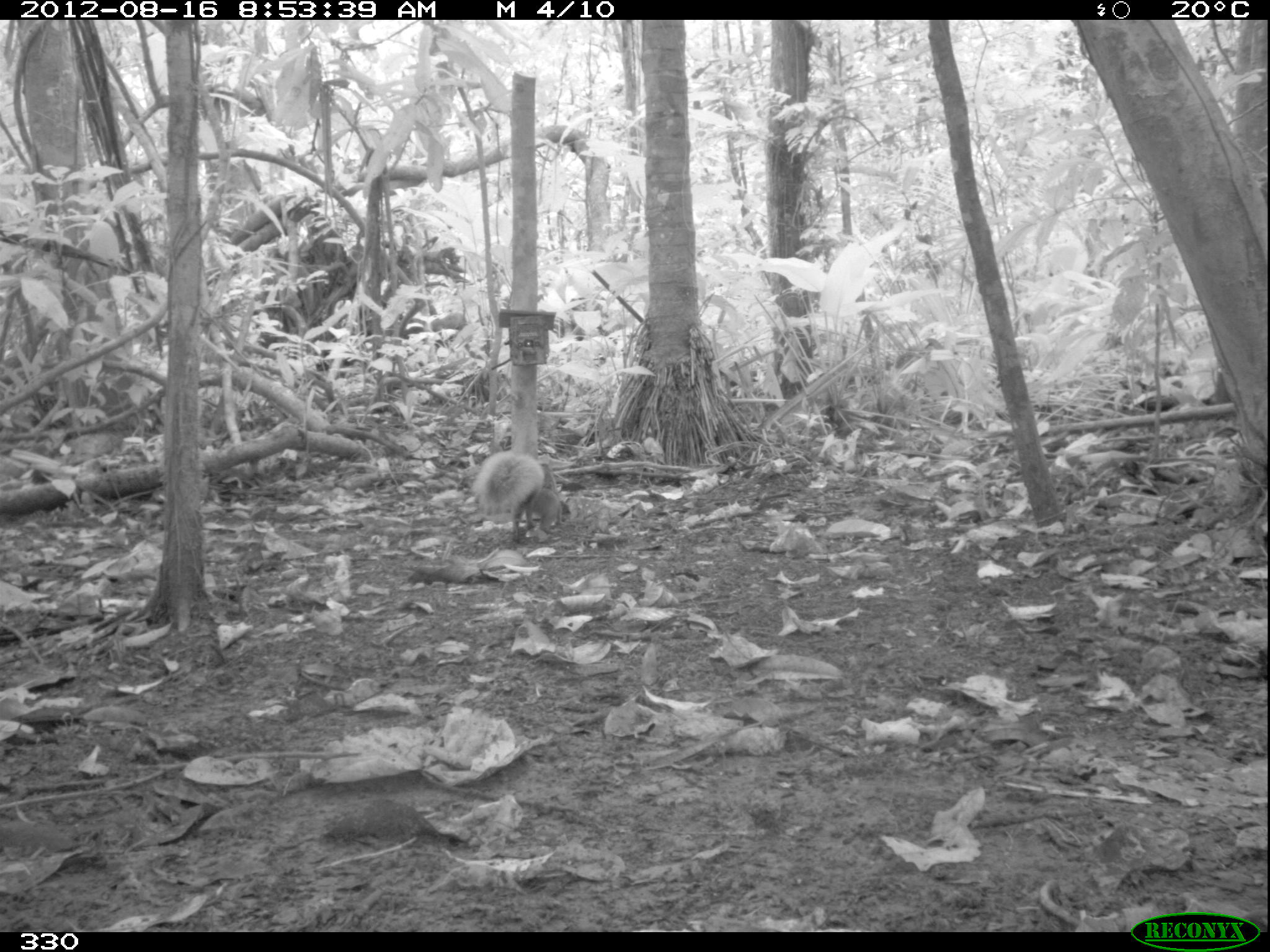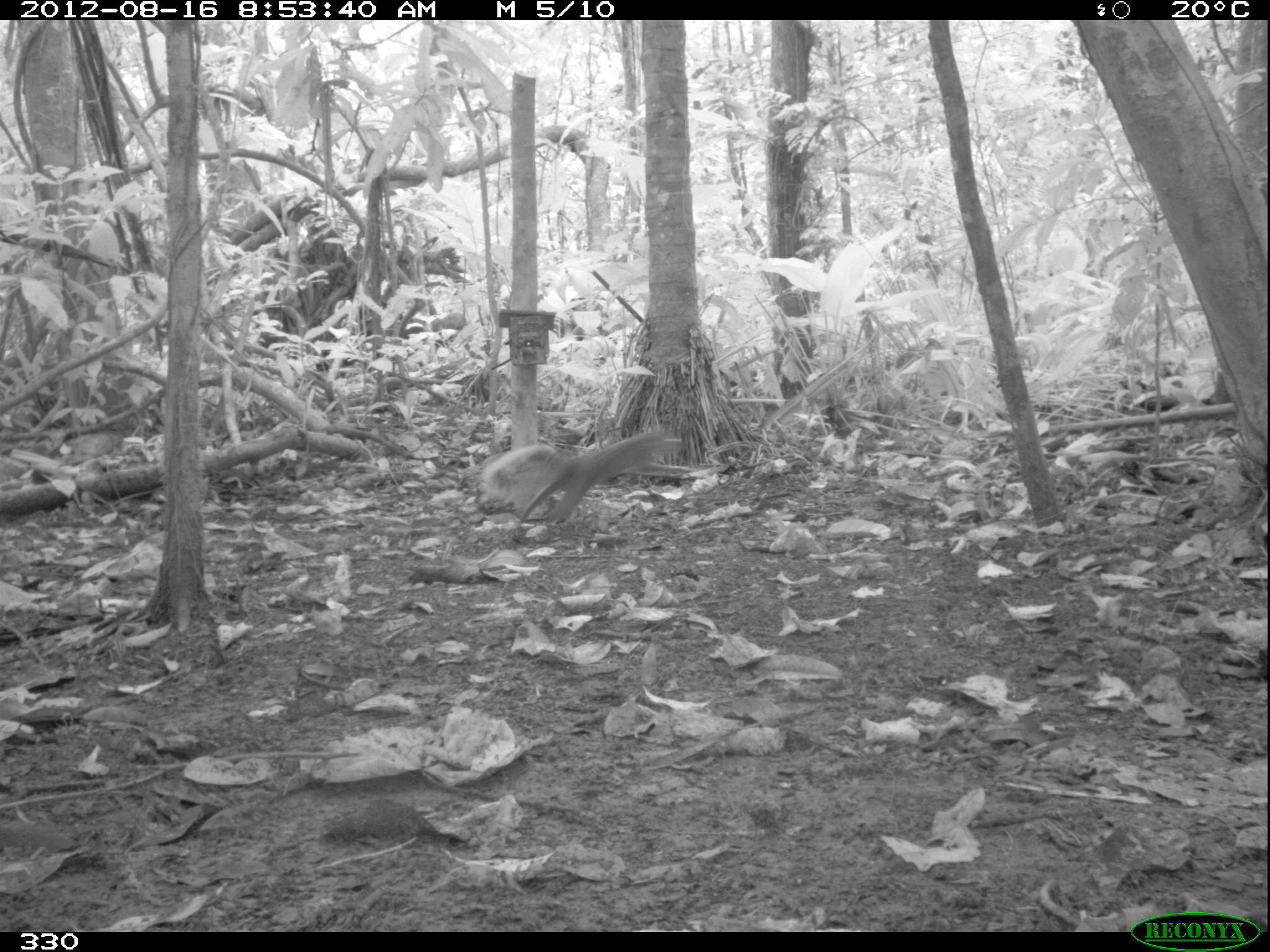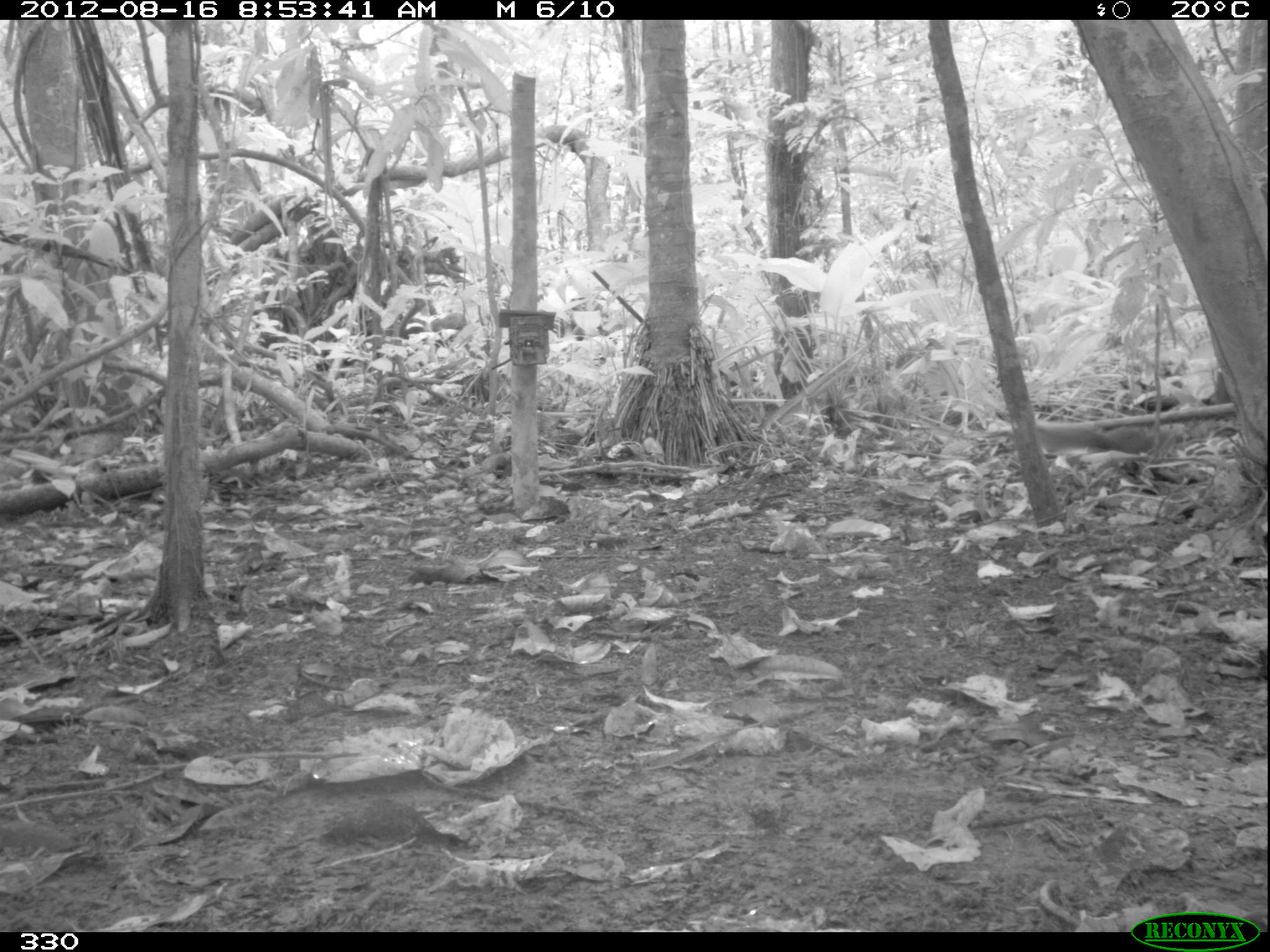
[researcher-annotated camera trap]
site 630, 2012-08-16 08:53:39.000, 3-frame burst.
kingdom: Animalia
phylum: Chordata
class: Mammalia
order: Rodentia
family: Sciuridae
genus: Sciurus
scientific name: Sciurus spadiceus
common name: southern amazon red squirrel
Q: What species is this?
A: Sciurus spadiceus (southern amazon red squirrel).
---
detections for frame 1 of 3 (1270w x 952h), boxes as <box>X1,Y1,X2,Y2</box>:
sciurus spadiceus: <box>470,450,571,540</box>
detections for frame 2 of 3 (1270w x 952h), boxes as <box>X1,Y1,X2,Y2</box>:
sciurus spadiceus: <box>476,429,682,533</box>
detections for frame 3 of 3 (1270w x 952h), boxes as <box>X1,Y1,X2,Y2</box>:
sciurus spadiceus: <box>1035,401,1226,480</box>